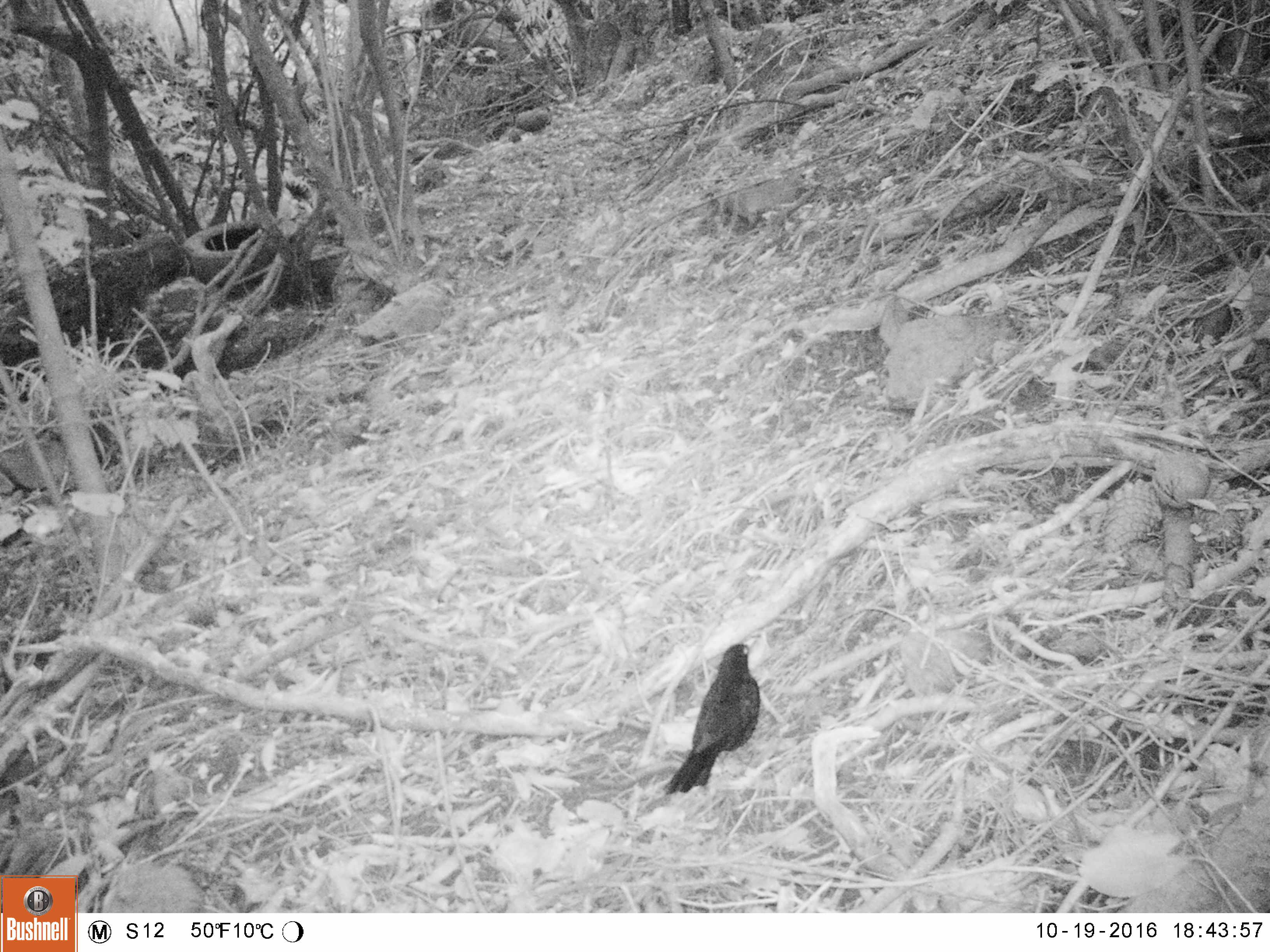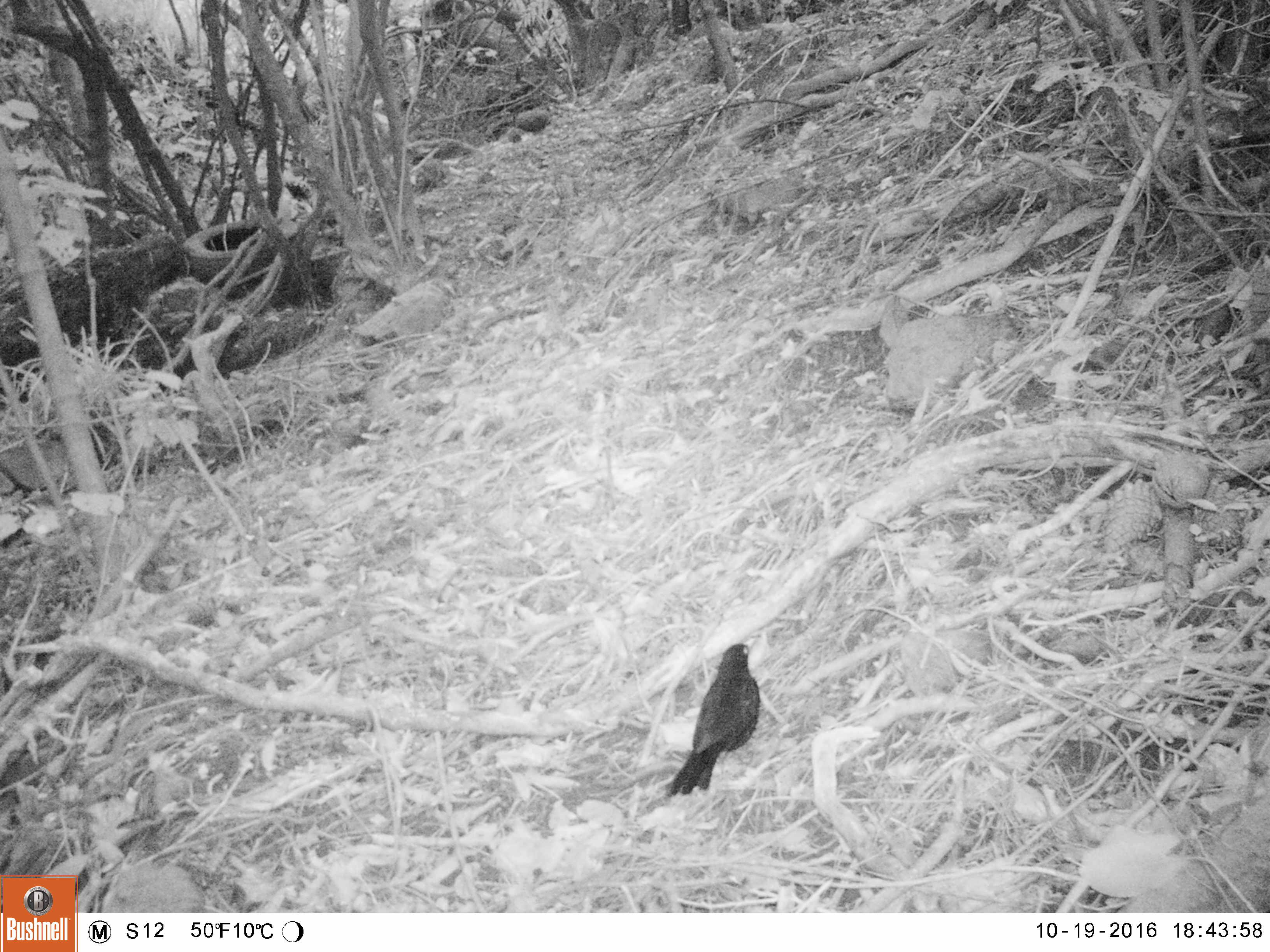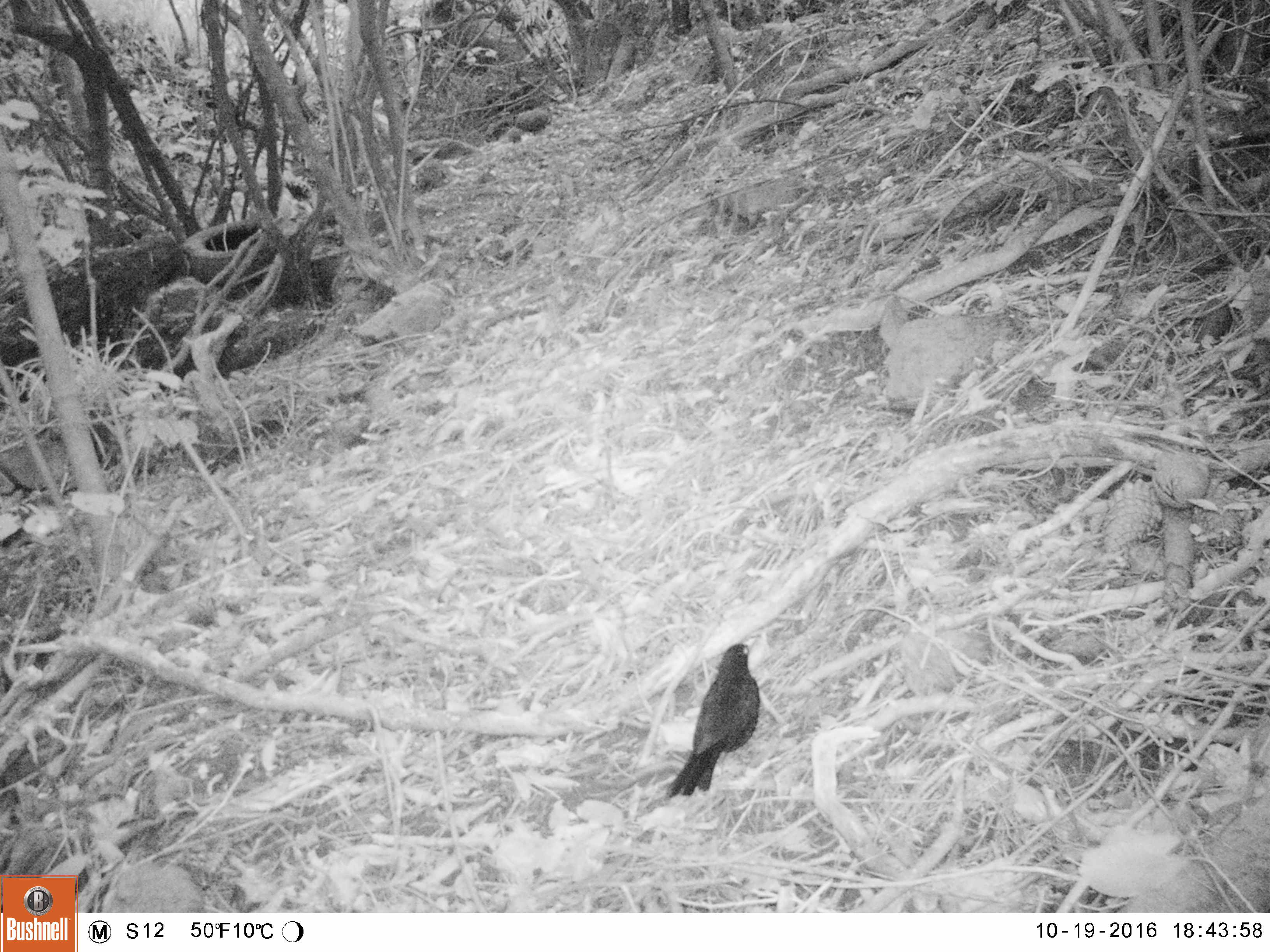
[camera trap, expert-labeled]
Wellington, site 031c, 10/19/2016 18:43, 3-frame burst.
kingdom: Animalia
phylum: Chordata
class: Aves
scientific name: Aves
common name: bird